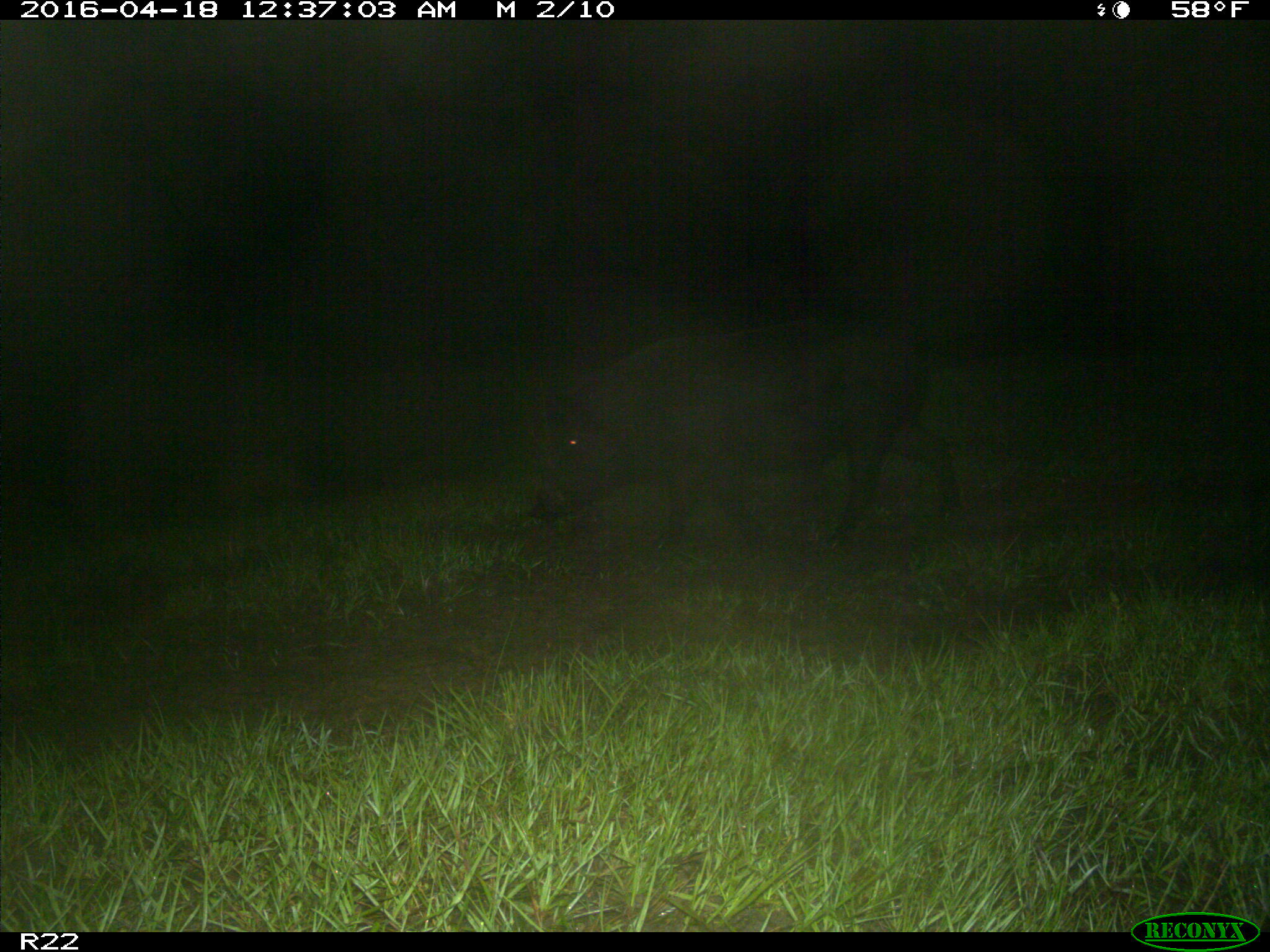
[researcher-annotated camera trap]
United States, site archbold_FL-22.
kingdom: Animalia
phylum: Chordata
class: Mammalia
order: Artiodactyla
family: Suidae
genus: Sus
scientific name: Sus scrofa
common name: wild boar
Sus scrofa (wild boar).